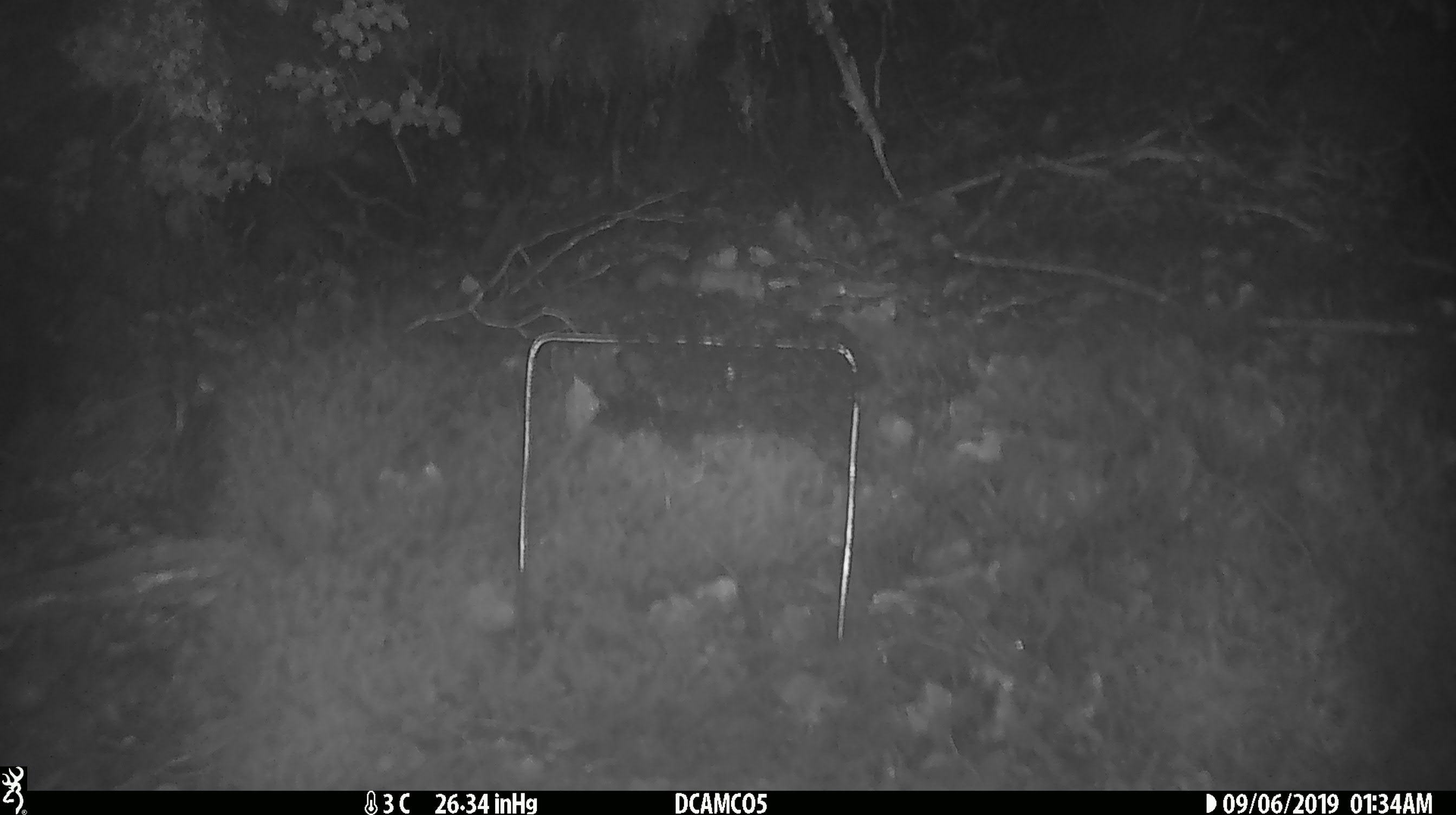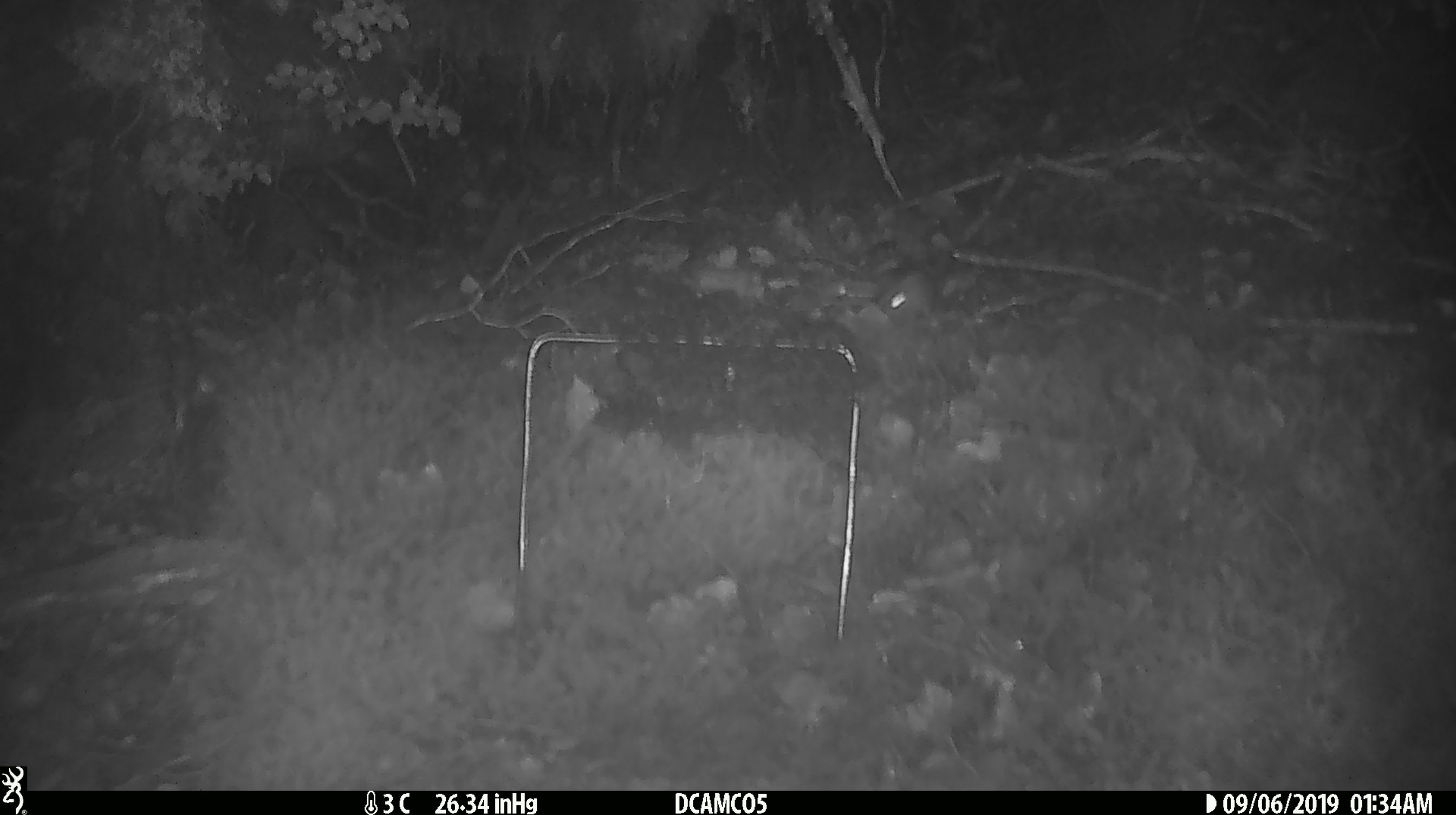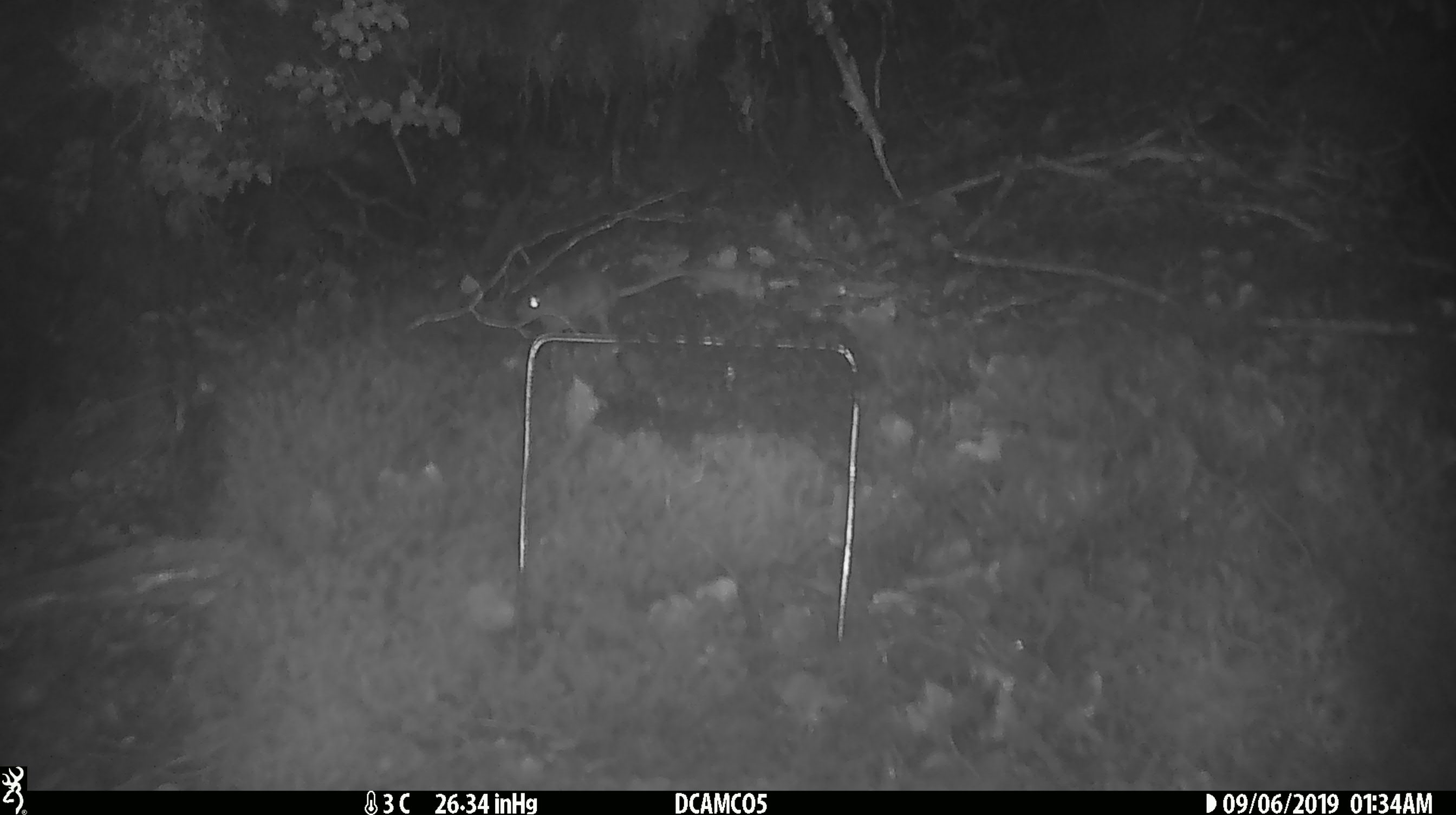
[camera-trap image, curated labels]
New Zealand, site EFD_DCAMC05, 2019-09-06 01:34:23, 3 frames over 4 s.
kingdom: Animalia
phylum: Chordata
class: Mammalia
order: Rodentia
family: Muridae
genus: Mus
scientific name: Mus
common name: mouse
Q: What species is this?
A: Mouse (Mus).